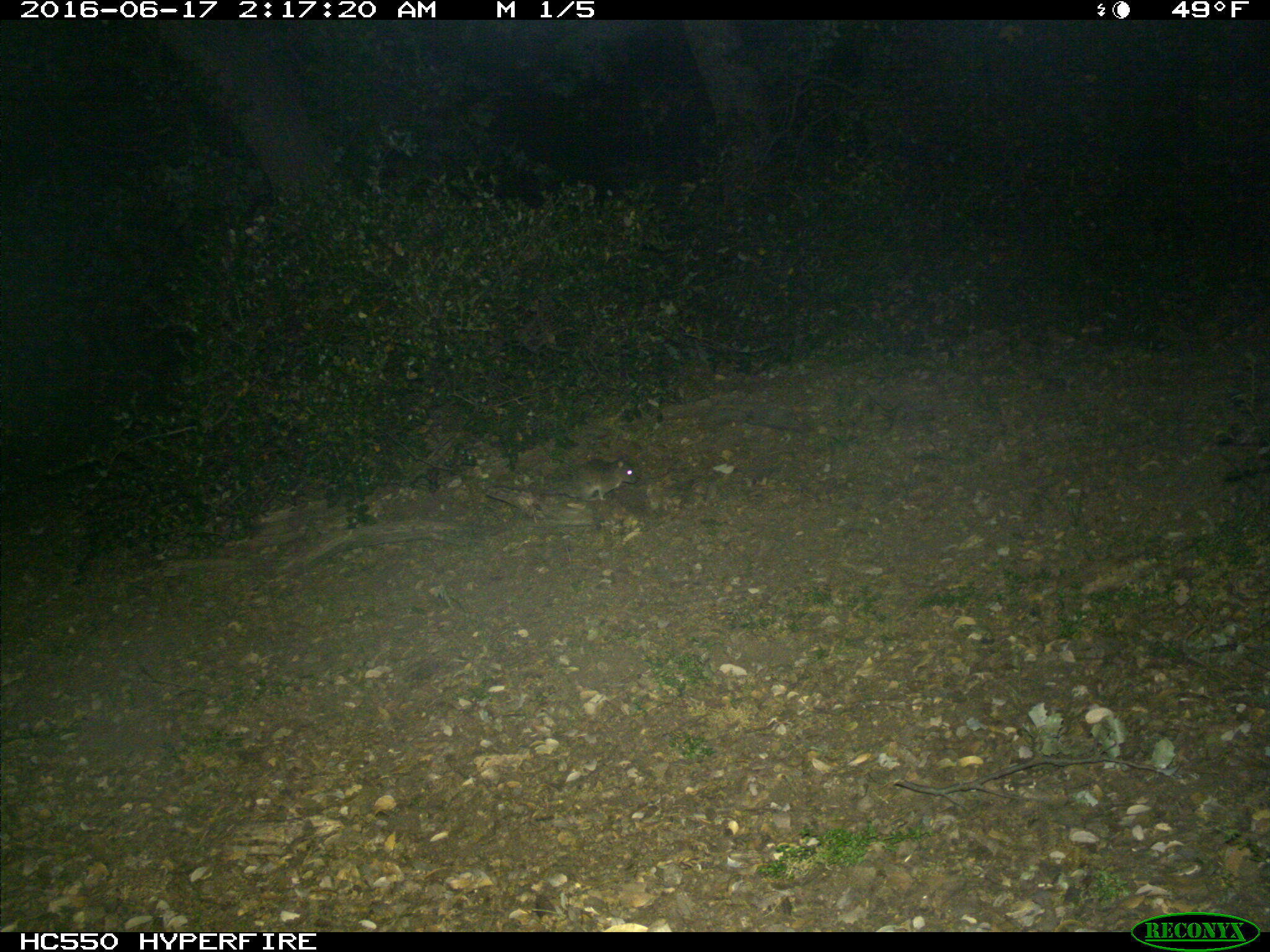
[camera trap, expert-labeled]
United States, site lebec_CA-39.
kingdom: Animalia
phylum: Chordata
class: Mammalia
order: Rodentia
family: Cricetidae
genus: Neotoma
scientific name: Neotoma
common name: pack rat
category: unidentified pack rat